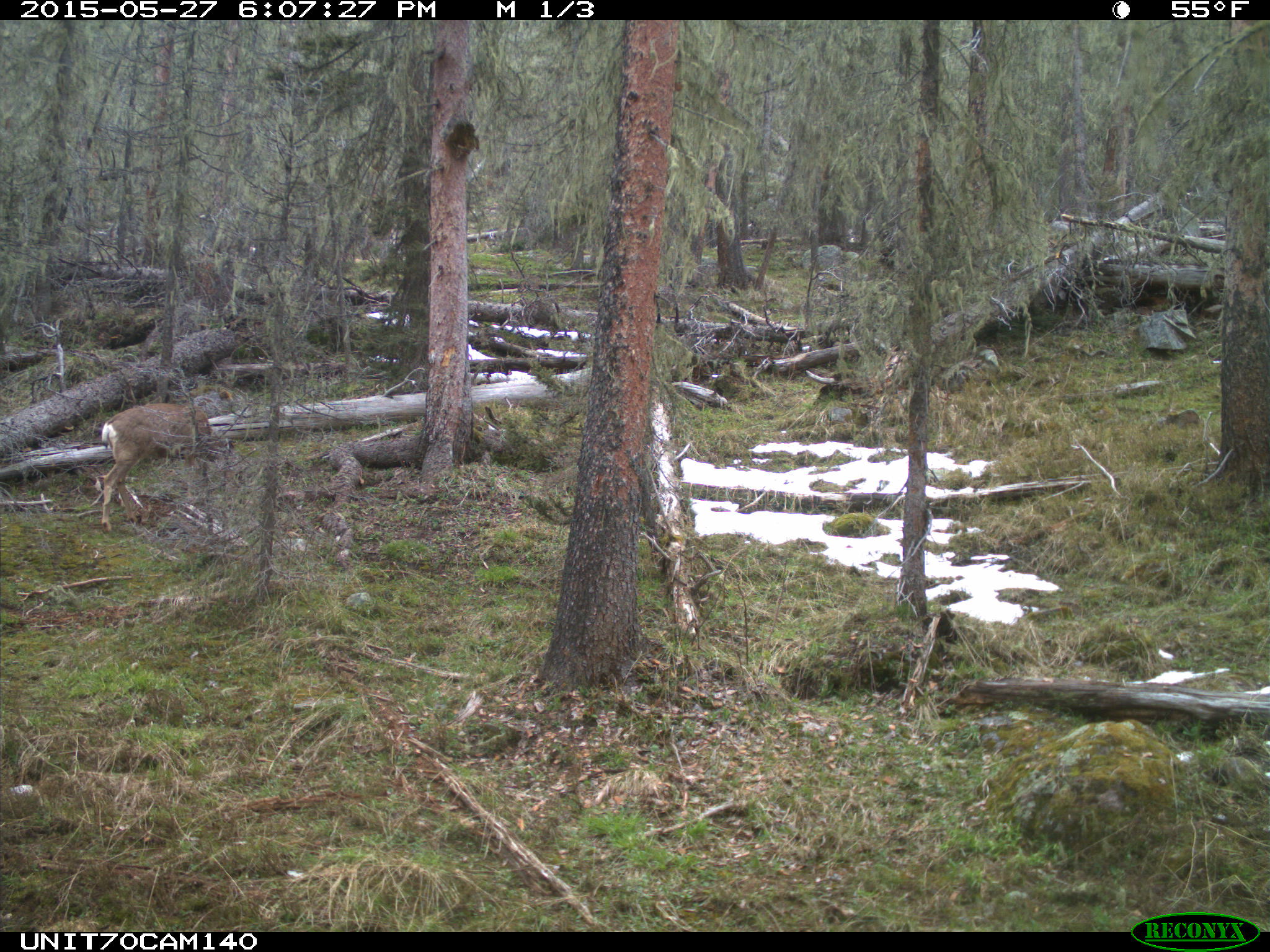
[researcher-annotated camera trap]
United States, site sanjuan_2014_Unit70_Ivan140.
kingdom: Animalia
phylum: Chordata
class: Mammalia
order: Artiodactyla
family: Cervidae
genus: Odocoileus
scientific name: Odocoileus hemionus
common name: mule deer